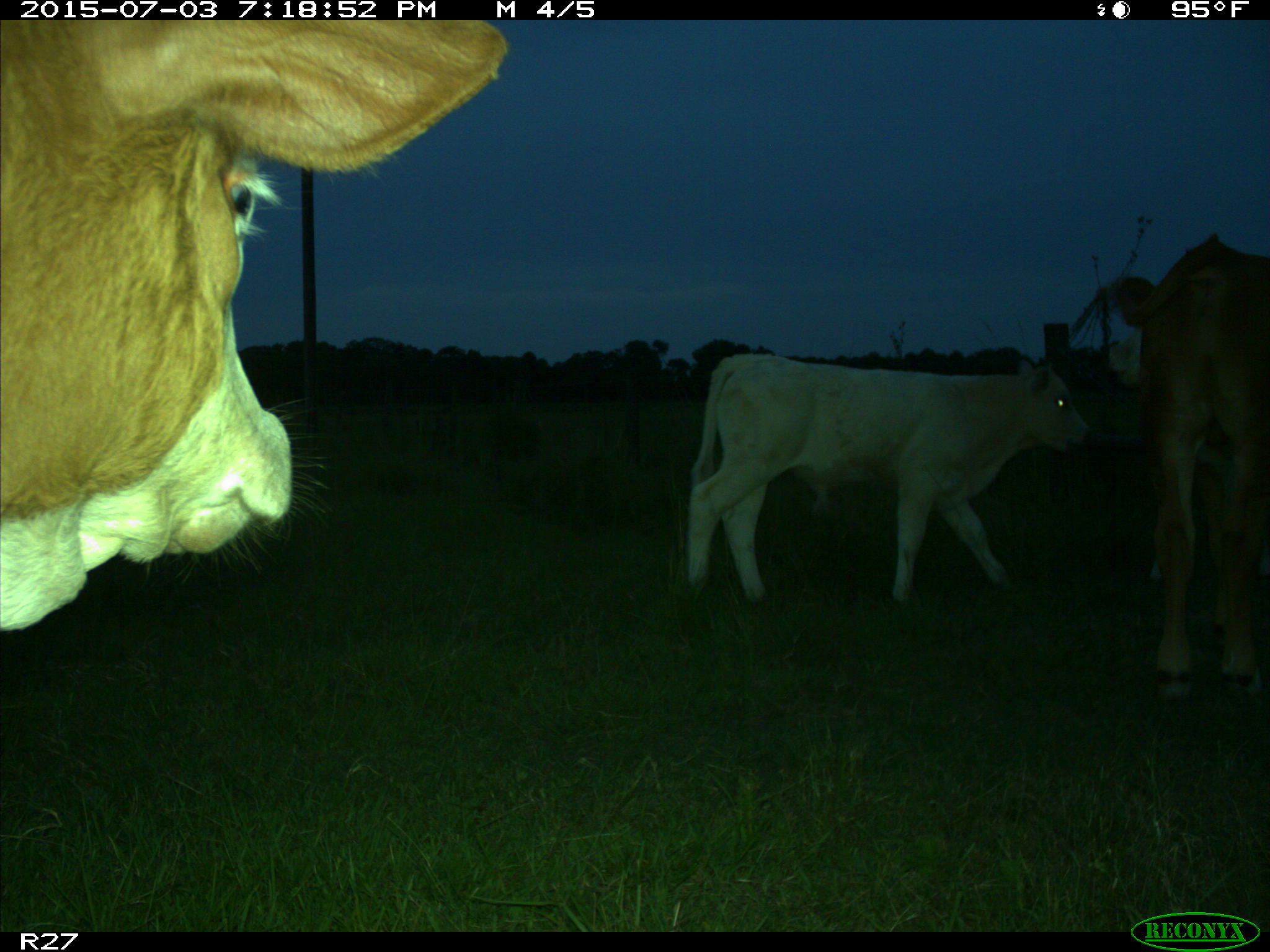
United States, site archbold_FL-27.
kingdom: Animalia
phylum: Chordata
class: Mammalia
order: Artiodactyla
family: Bovidae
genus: Bos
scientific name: Bos taurus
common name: domestic cow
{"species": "Bos taurus (domestic cow)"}